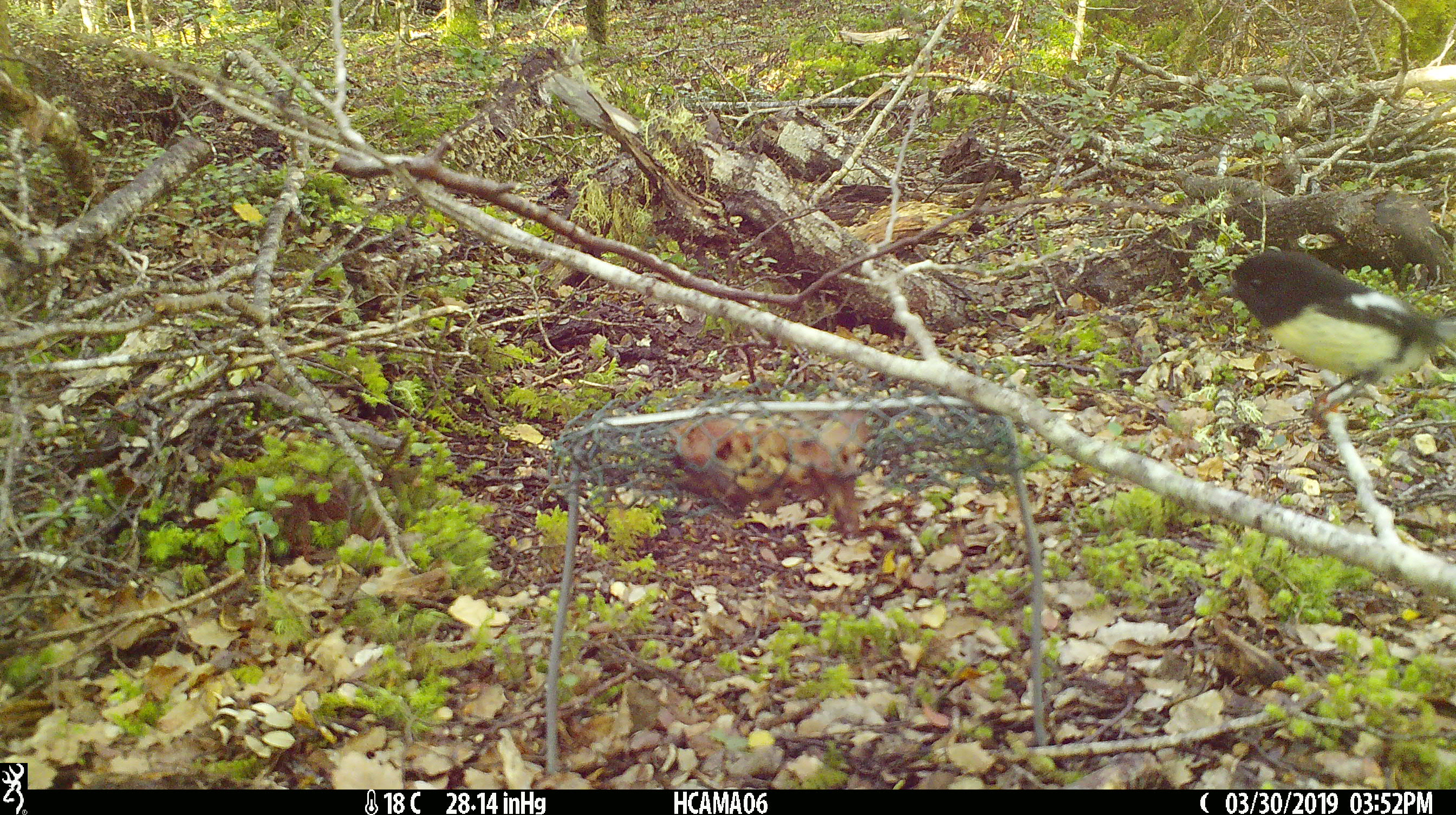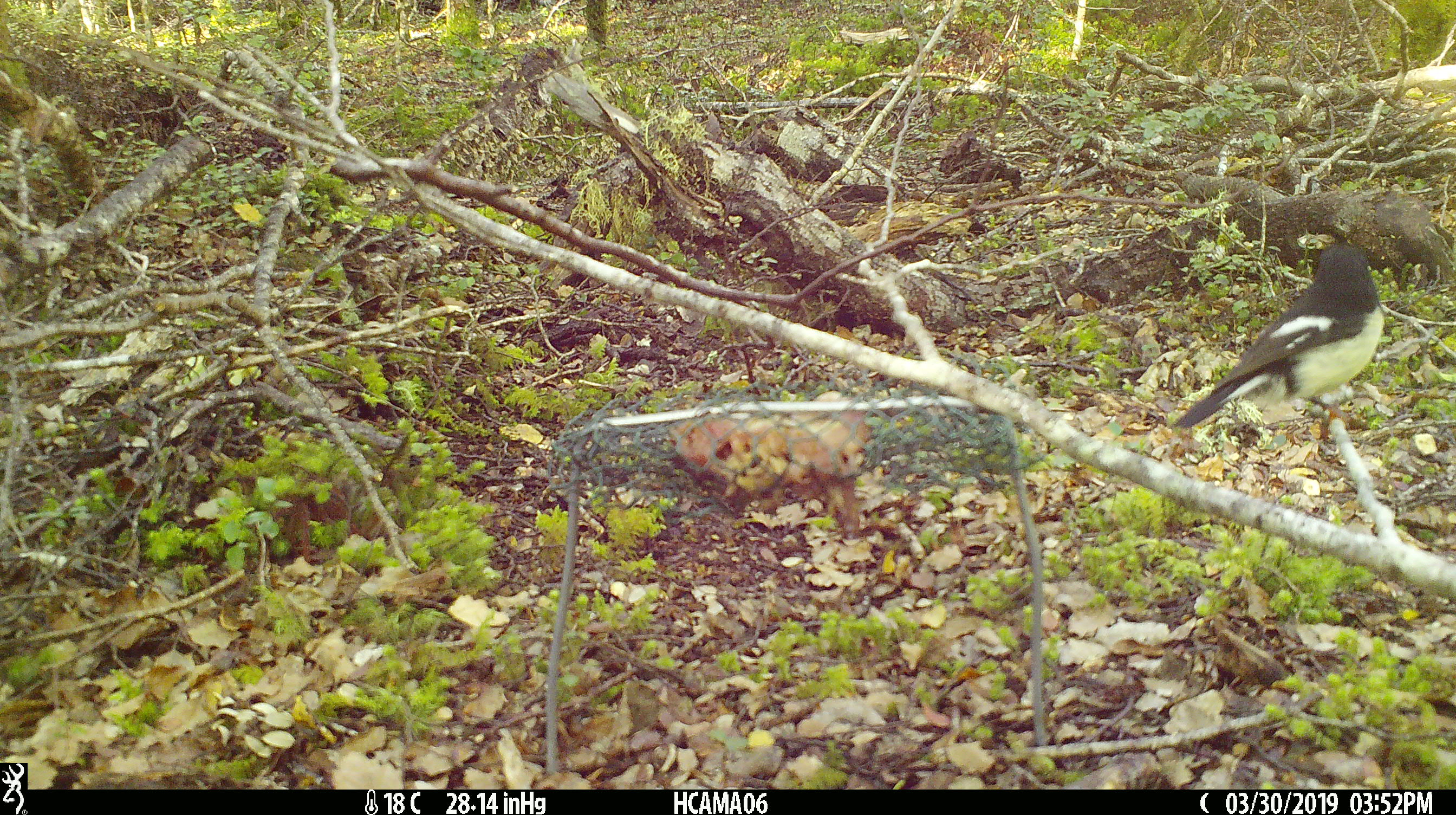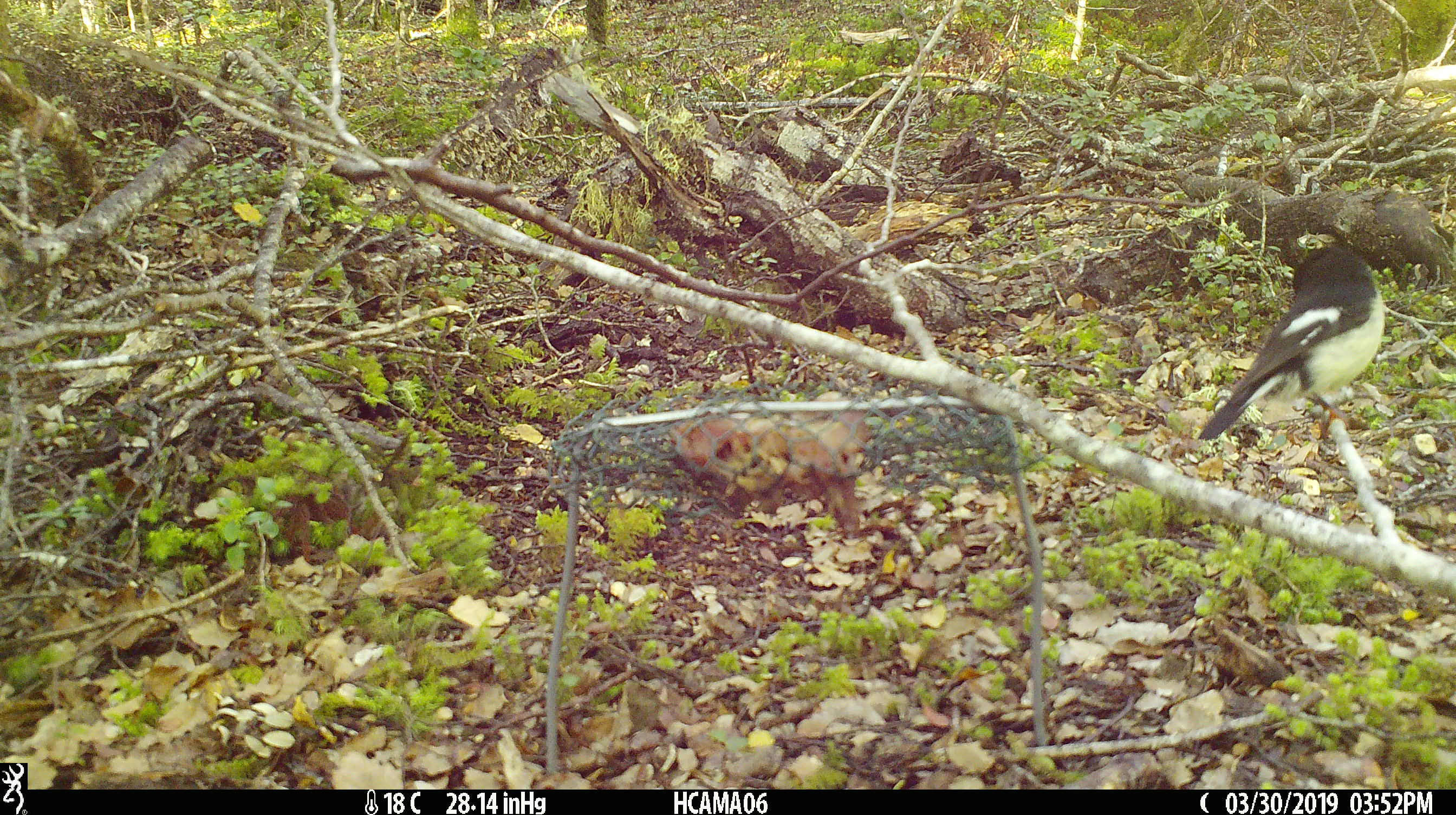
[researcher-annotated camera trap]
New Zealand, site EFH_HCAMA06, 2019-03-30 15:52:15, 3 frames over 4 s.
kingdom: Animalia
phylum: Chordata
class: Aves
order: Passeriformes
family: Petroicidae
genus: Petroica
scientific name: Petroica macrocephala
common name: tomtit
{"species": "tomtit (Petroica macrocephala)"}